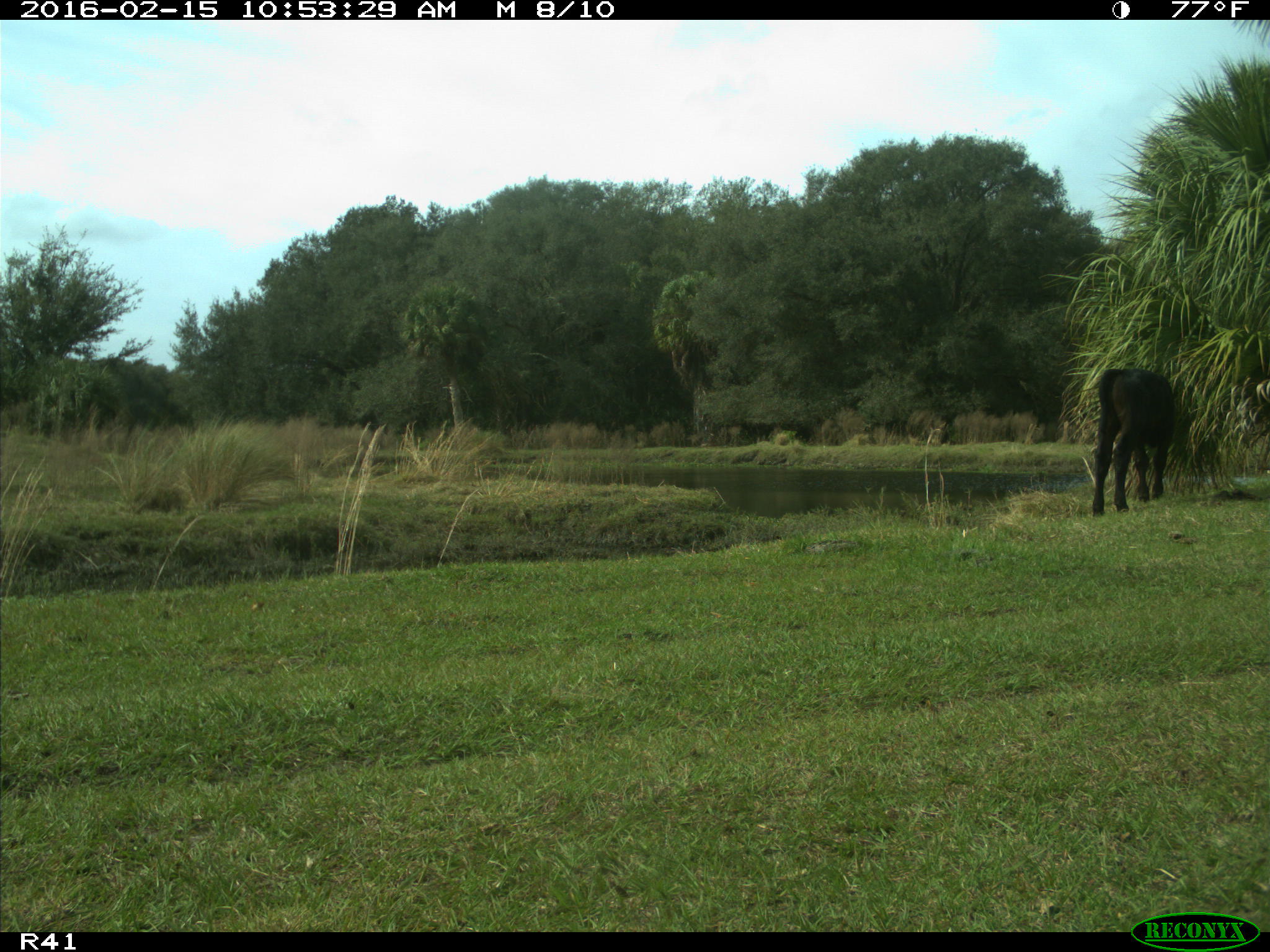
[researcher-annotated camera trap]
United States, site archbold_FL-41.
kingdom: Animalia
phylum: Chordata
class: Mammalia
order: Artiodactyla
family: Bovidae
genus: Bos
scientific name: Bos taurus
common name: domestic cow